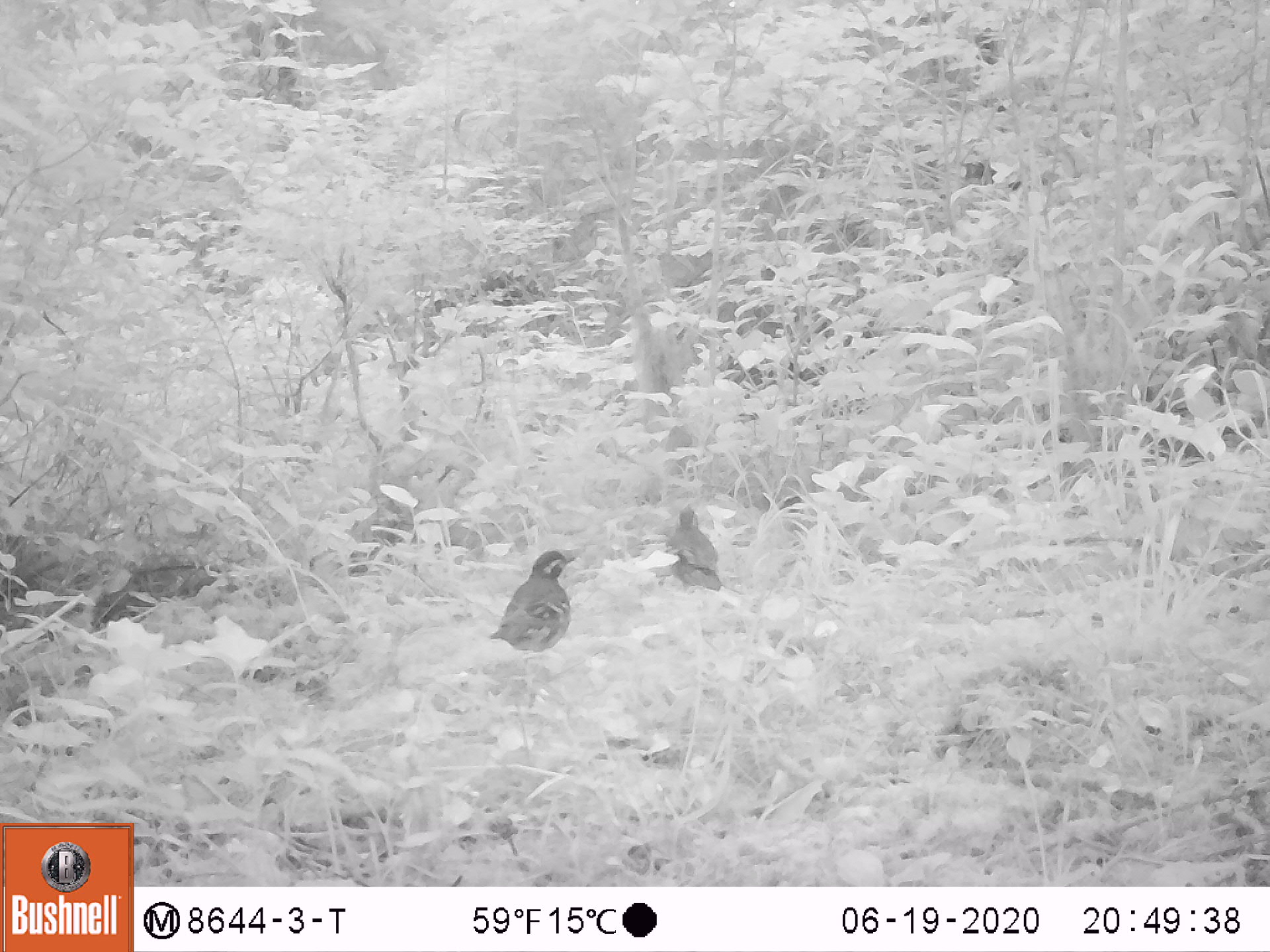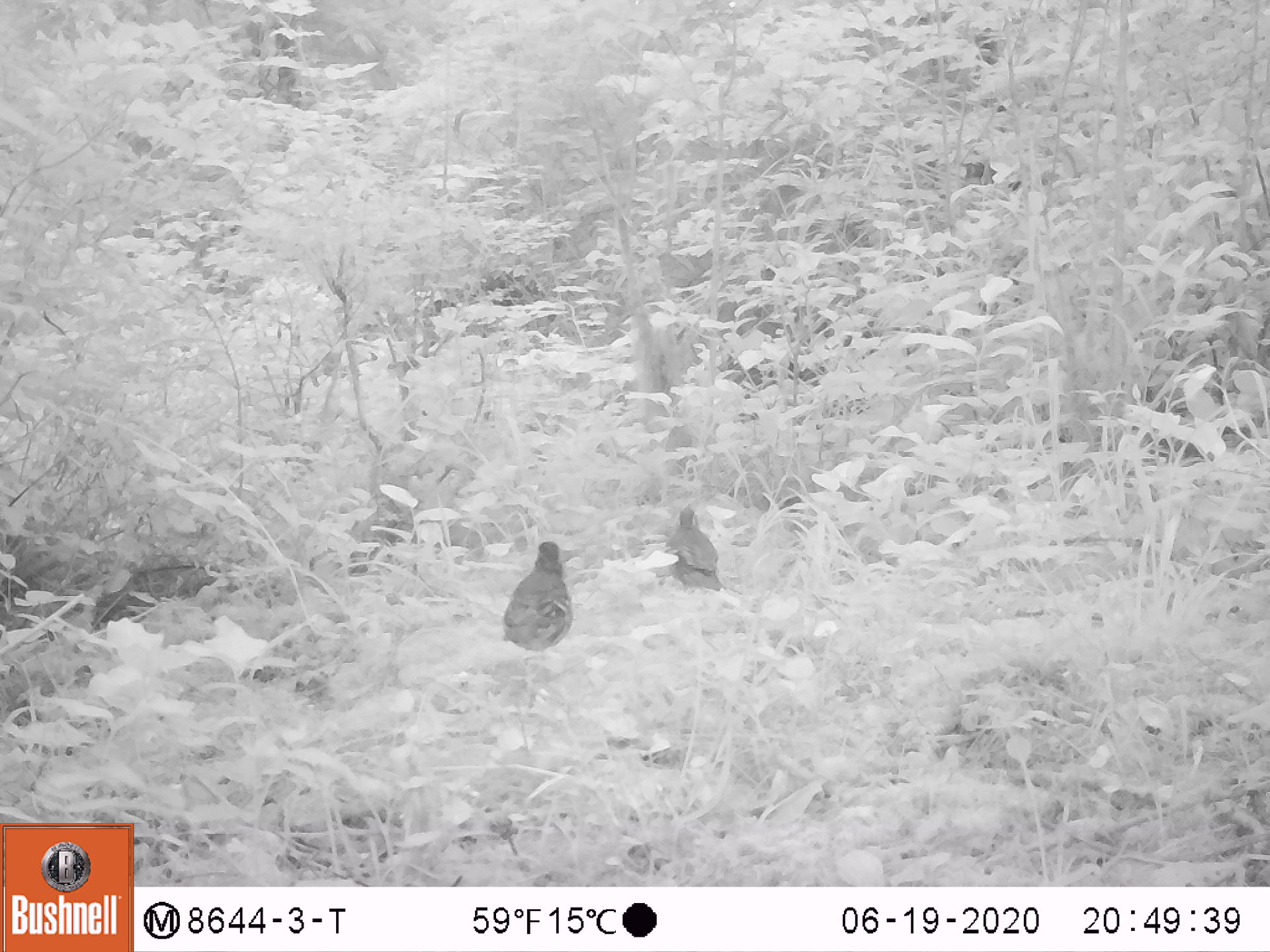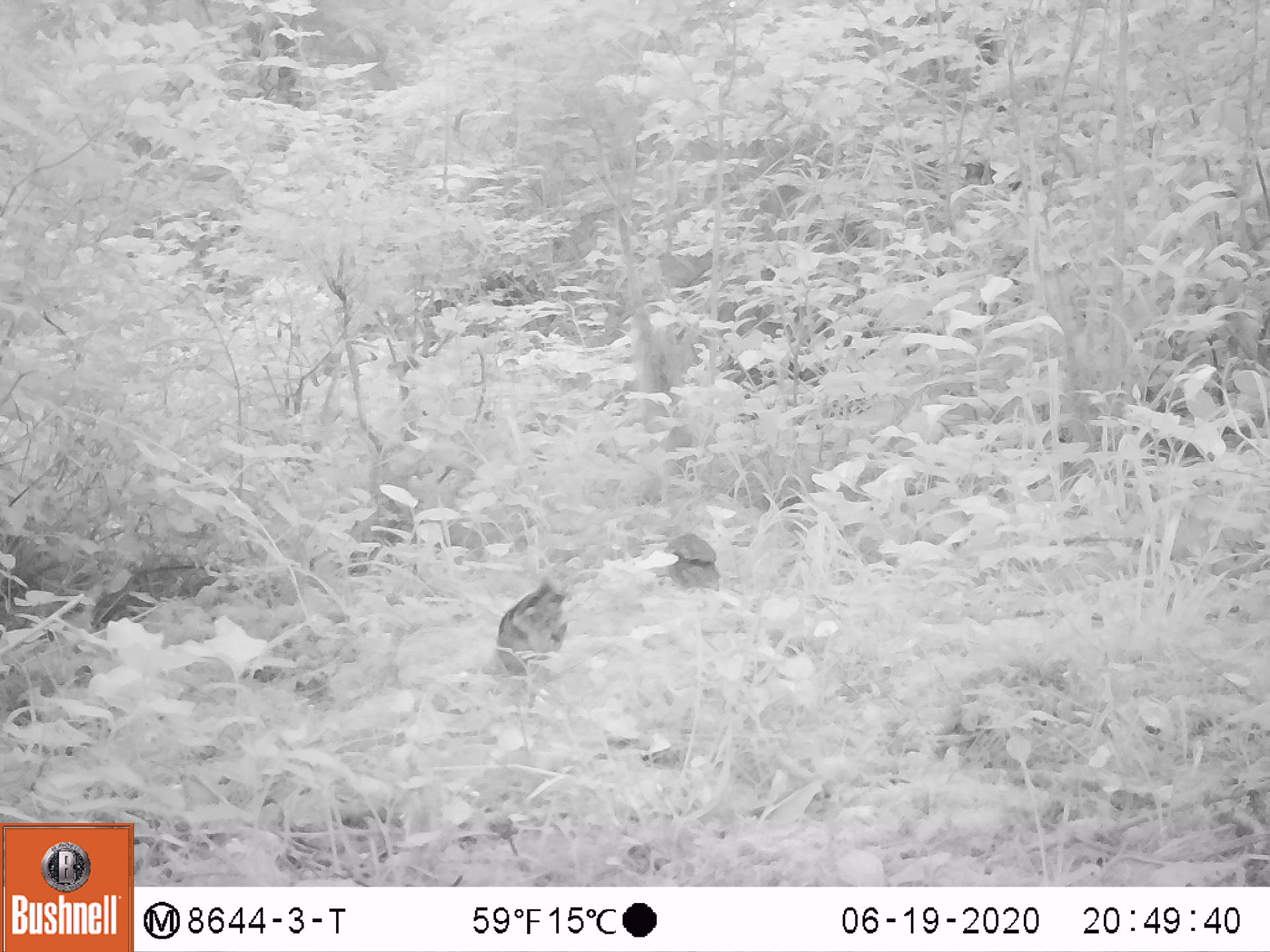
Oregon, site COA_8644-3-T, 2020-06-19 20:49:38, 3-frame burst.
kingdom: Animalia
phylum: Chordata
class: Aves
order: Passeriformes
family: Turdidae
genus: Ixoreus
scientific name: Ixoreus naevius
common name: varied thrush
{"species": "varied thrush (Ixoreus naevius)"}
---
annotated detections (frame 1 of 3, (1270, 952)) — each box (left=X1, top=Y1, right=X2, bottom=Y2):
varied thrush: (left=489, top=548, right=578, bottom=657); (left=661, top=501, right=726, bottom=595)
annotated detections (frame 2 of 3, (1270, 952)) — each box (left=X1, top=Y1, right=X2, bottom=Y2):
varied thrush: (left=489, top=537, right=574, bottom=657); (left=664, top=502, right=721, bottom=596)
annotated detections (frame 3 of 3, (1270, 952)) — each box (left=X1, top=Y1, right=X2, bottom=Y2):
varied thrush: (left=491, top=573, right=576, bottom=687); (left=654, top=526, right=725, bottom=596)